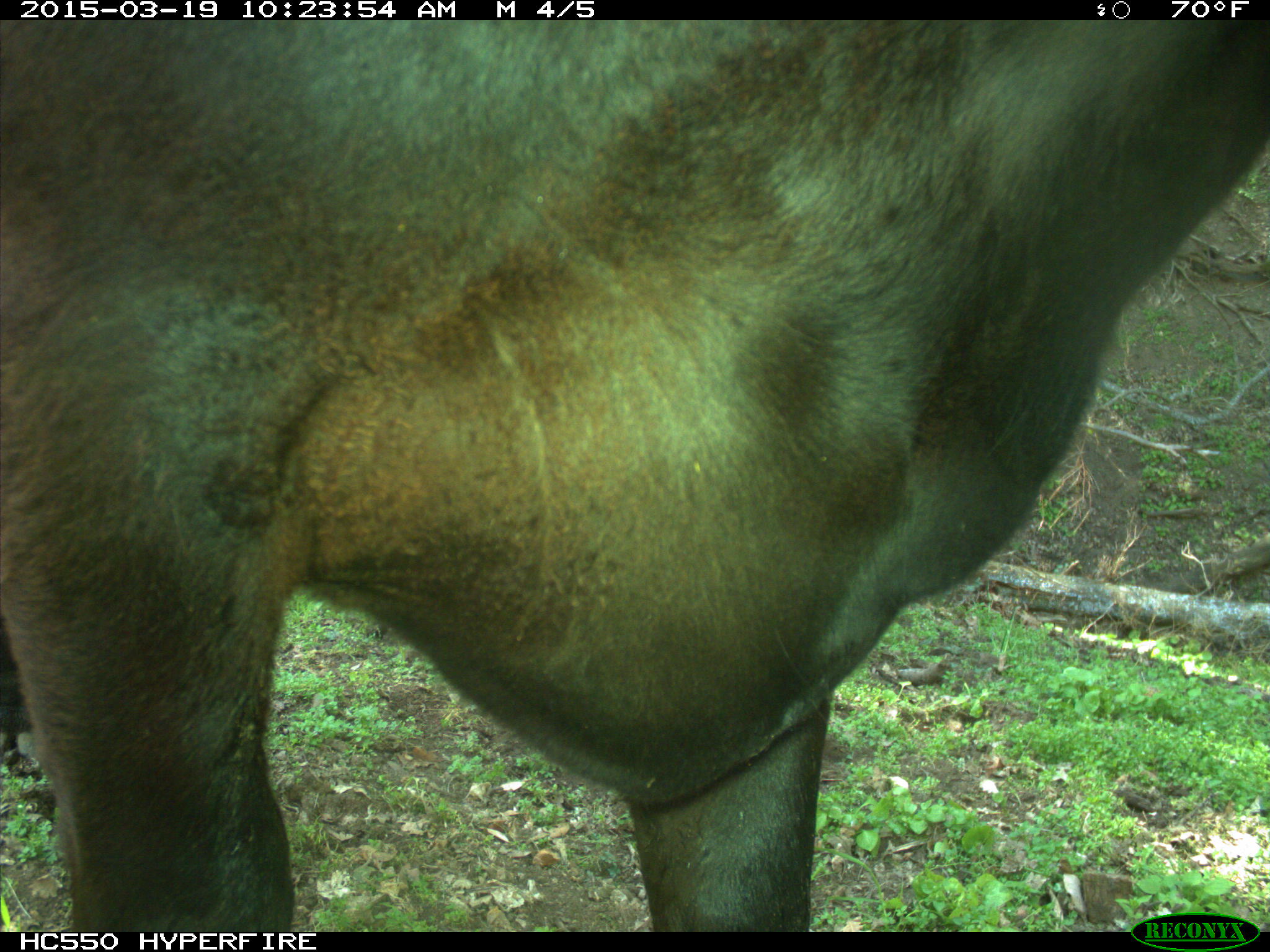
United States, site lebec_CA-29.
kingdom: Animalia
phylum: Chordata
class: Mammalia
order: Artiodactyla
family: Bovidae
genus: Bos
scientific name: Bos taurus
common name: domestic cow